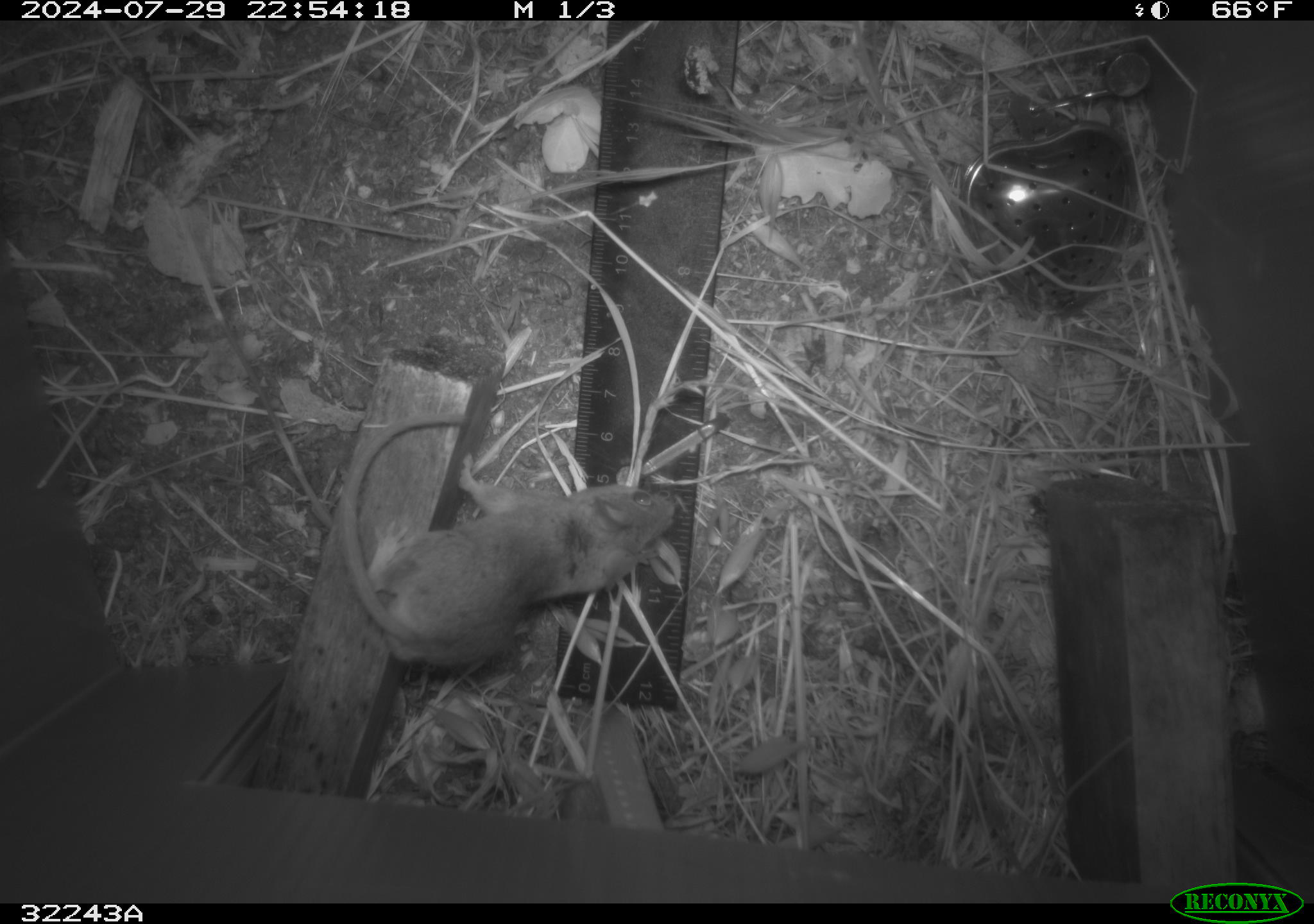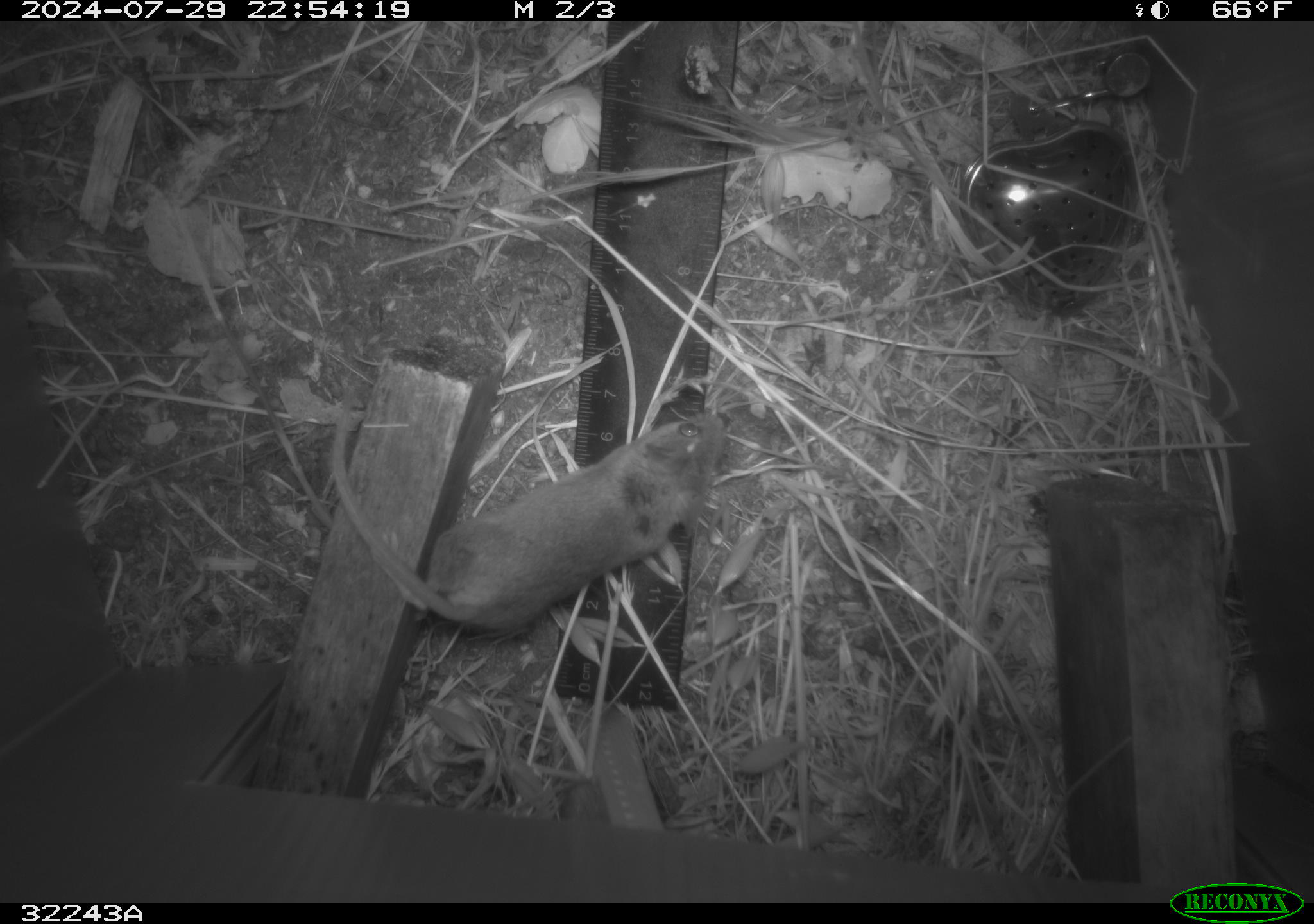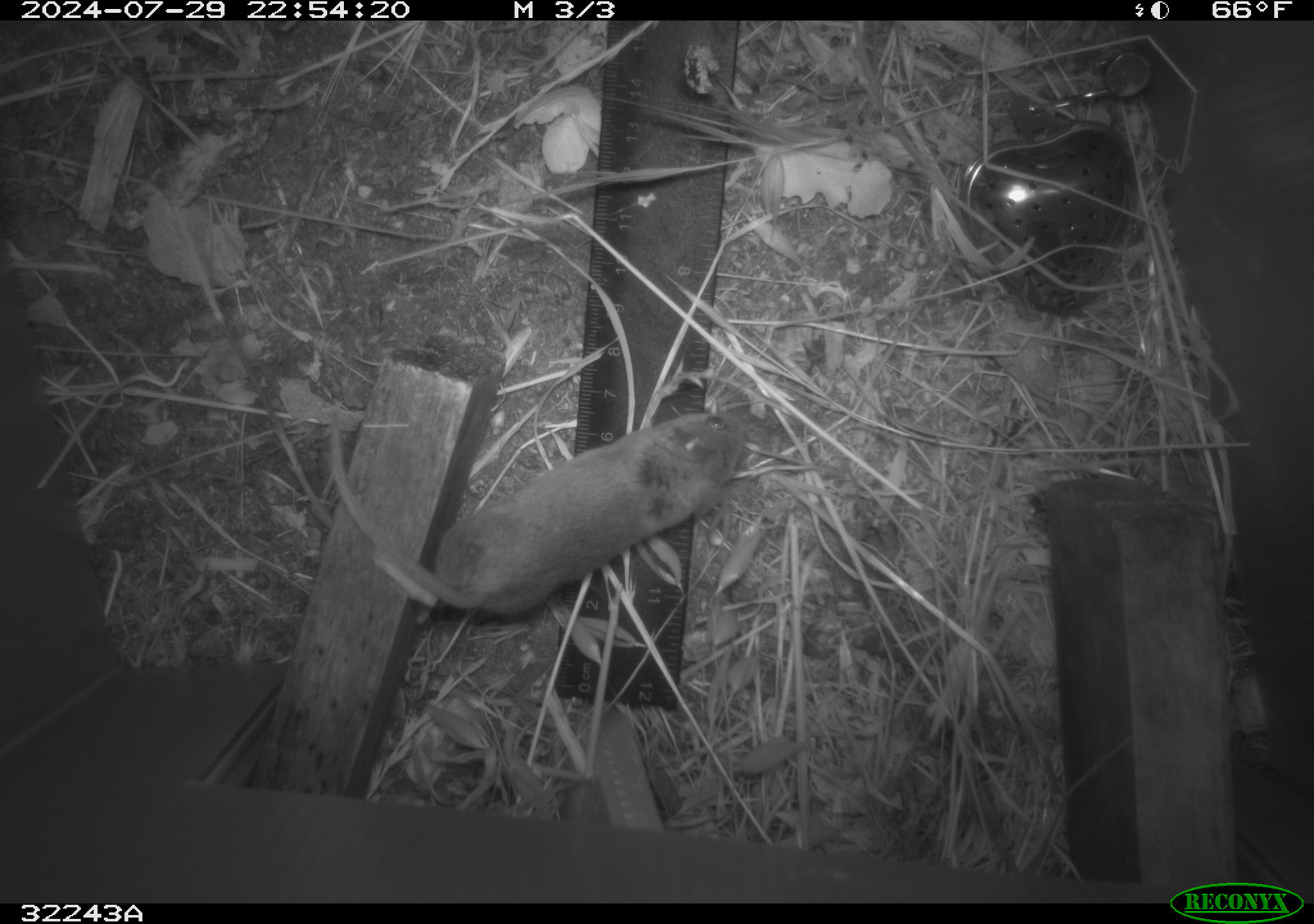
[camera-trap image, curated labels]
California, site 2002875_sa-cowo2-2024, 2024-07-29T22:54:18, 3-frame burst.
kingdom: Animalia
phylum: Chordata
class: Mammalia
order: Rodentia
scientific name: Rodentia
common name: rodent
Rodent (Rodentia).